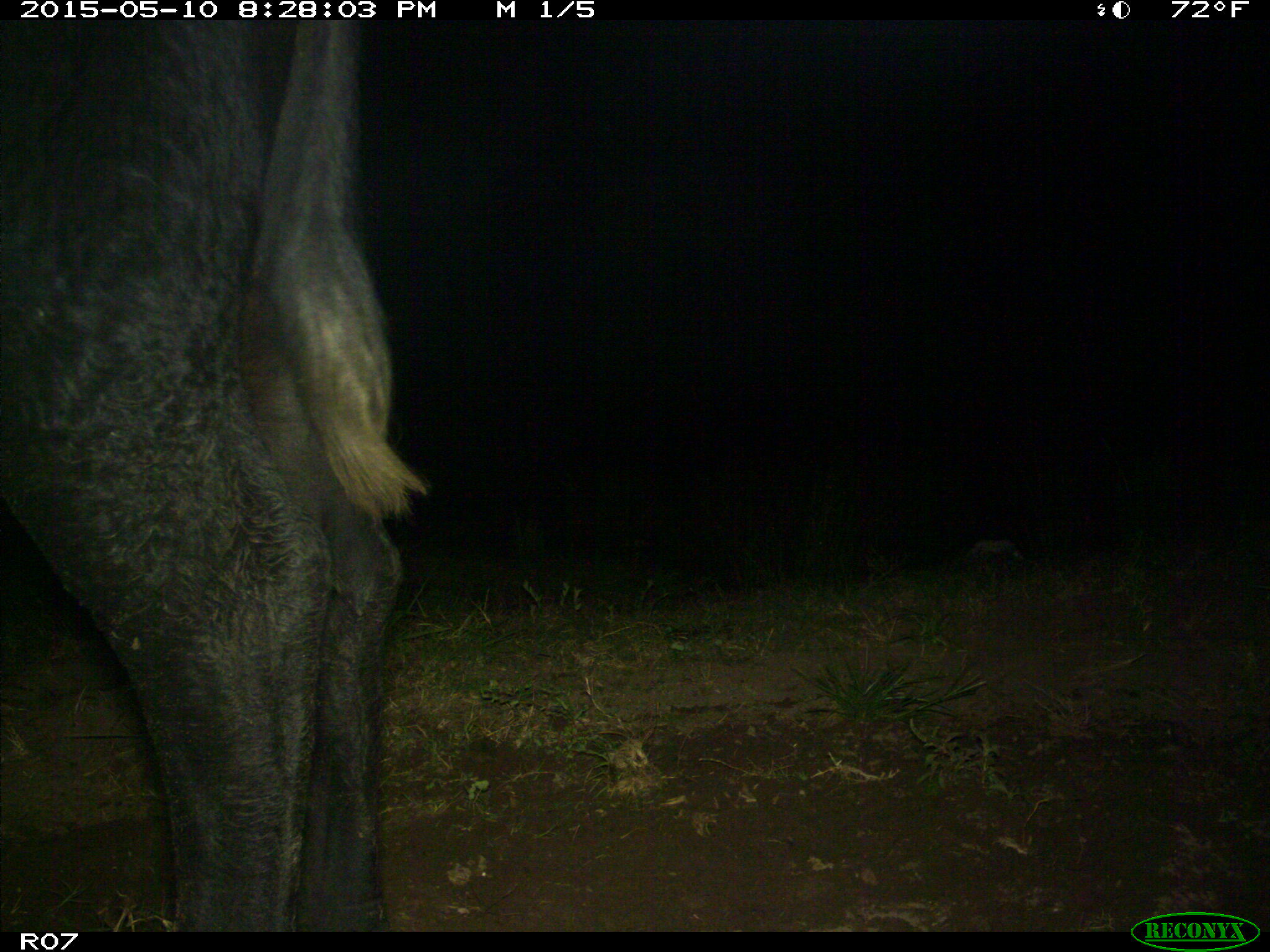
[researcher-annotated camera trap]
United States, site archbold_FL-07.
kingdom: Animalia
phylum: Chordata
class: Mammalia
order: Artiodactyla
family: Bovidae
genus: Bos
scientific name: Bos taurus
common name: domestic cow